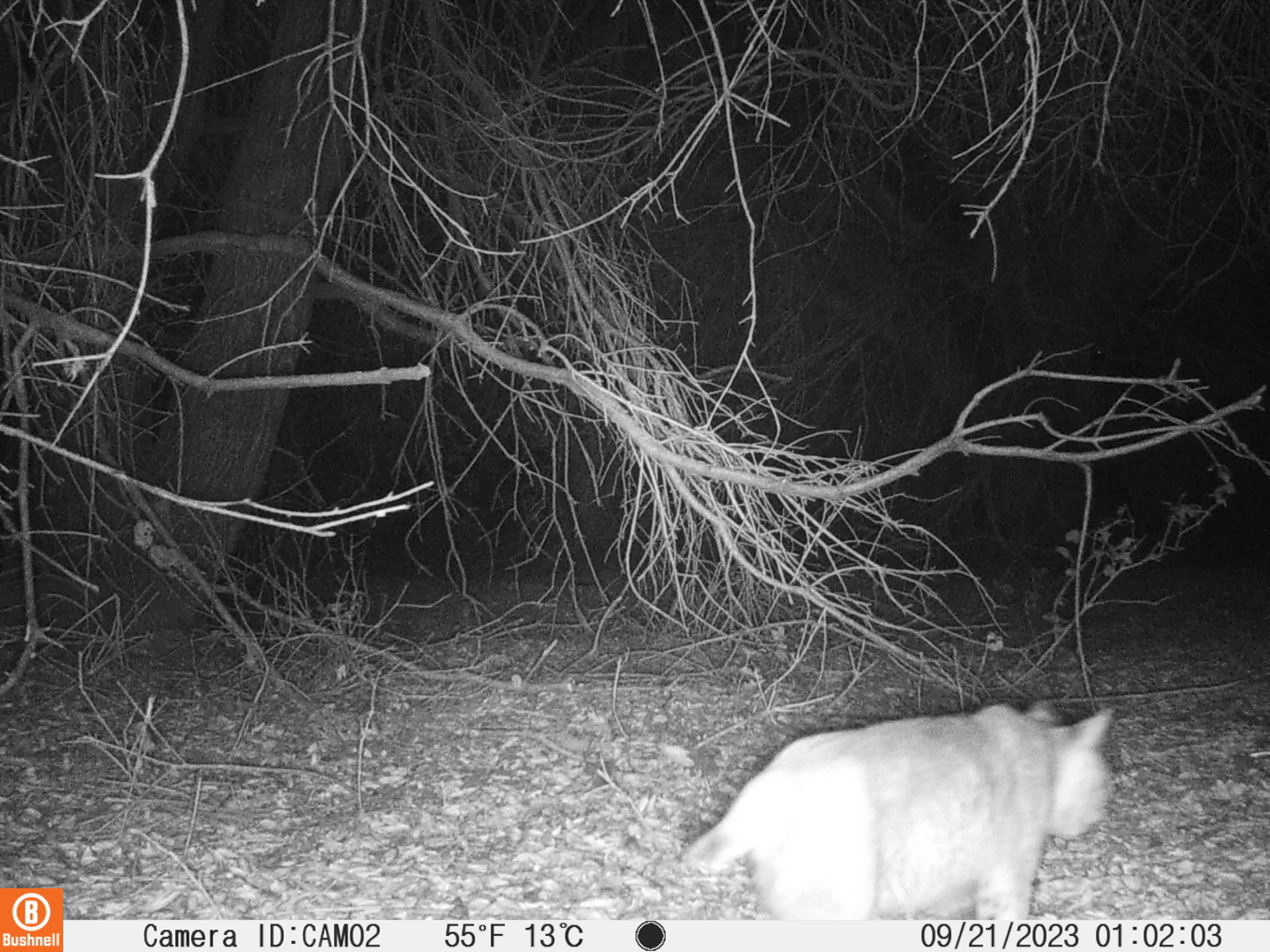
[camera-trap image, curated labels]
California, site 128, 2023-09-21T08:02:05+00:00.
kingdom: Animalia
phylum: Chordata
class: Mammalia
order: Carnivora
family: Felidae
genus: Lynx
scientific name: Lynx rufus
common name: bobcat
Bobcat (Lynx rufus).